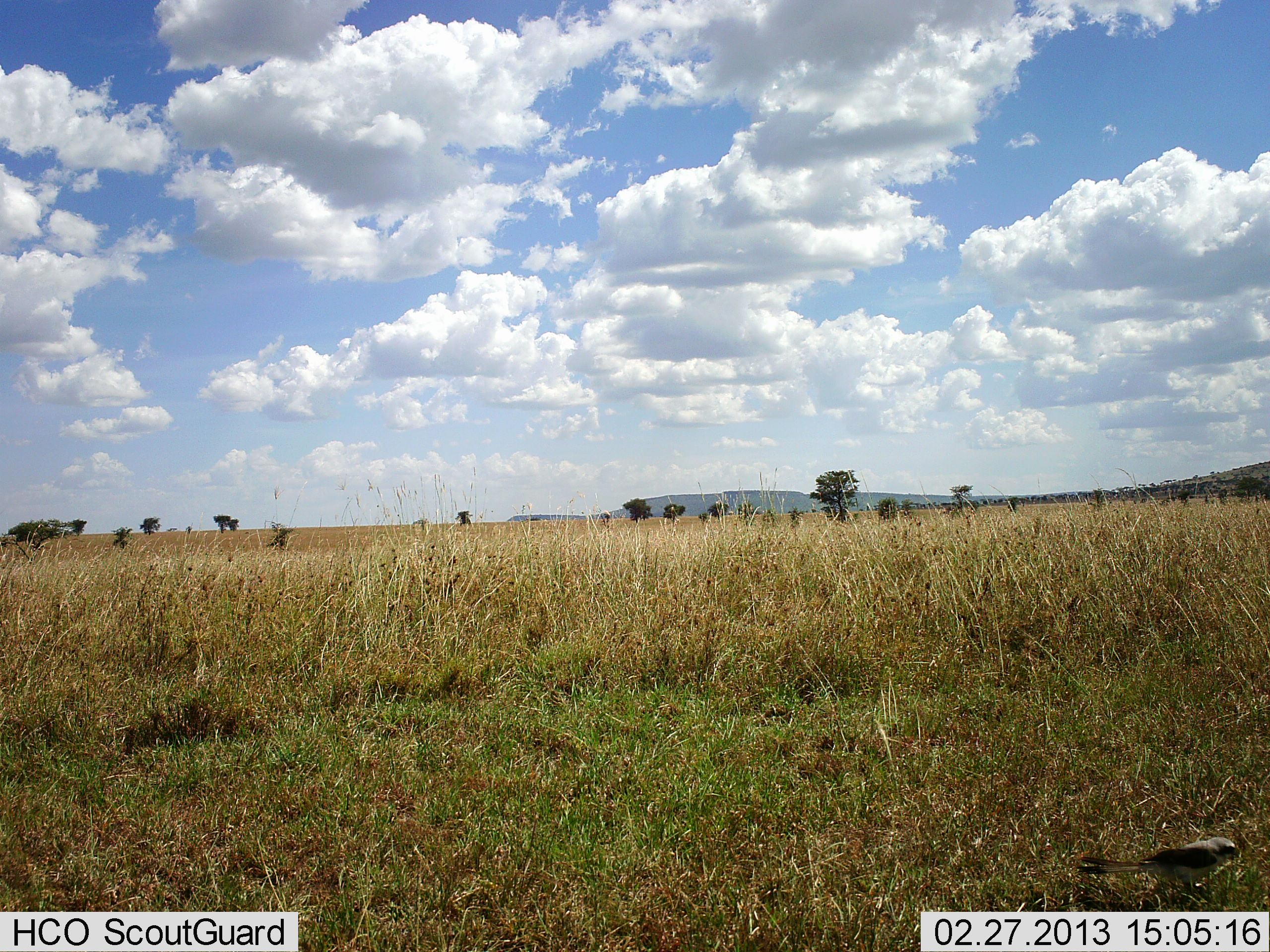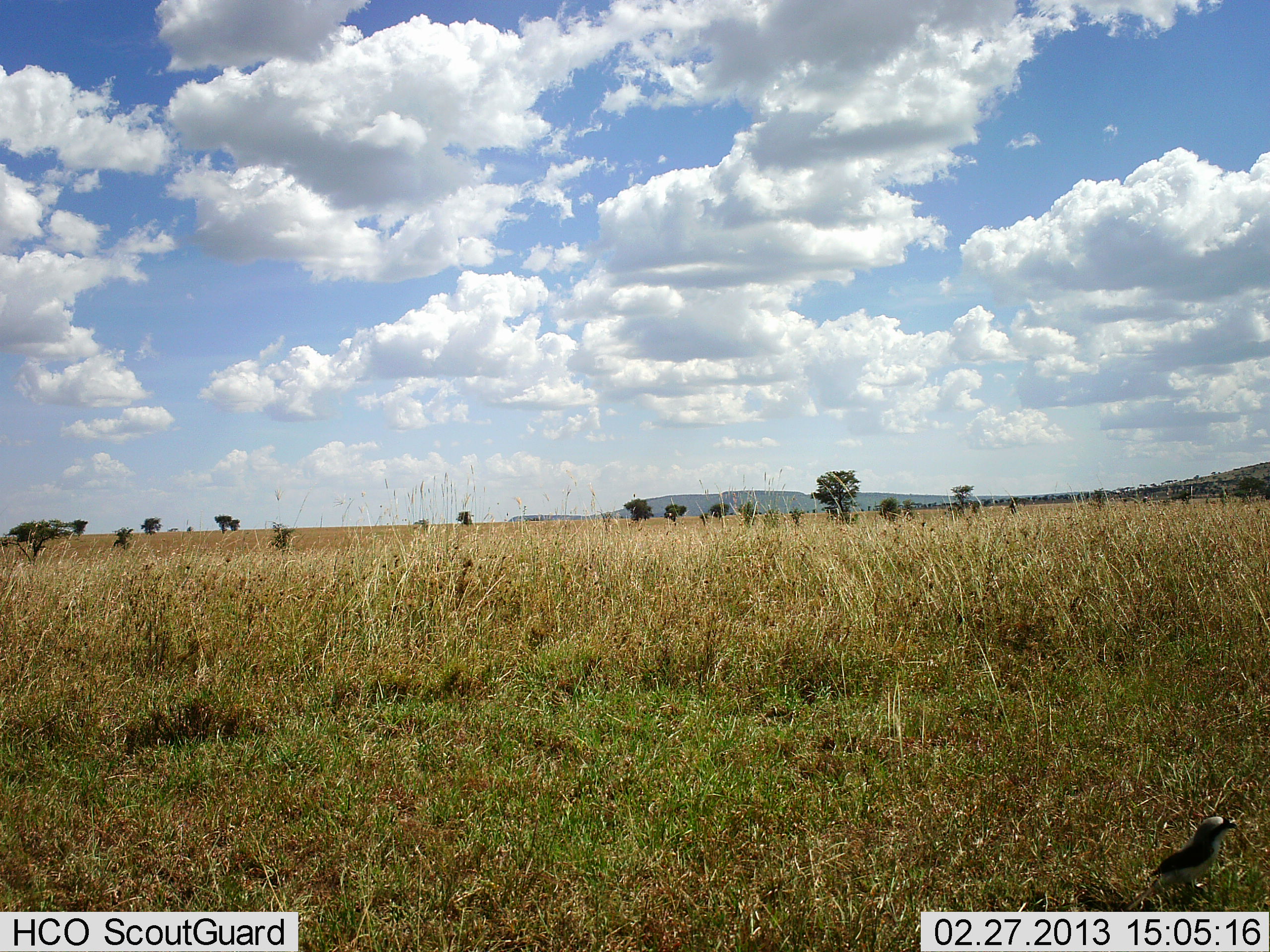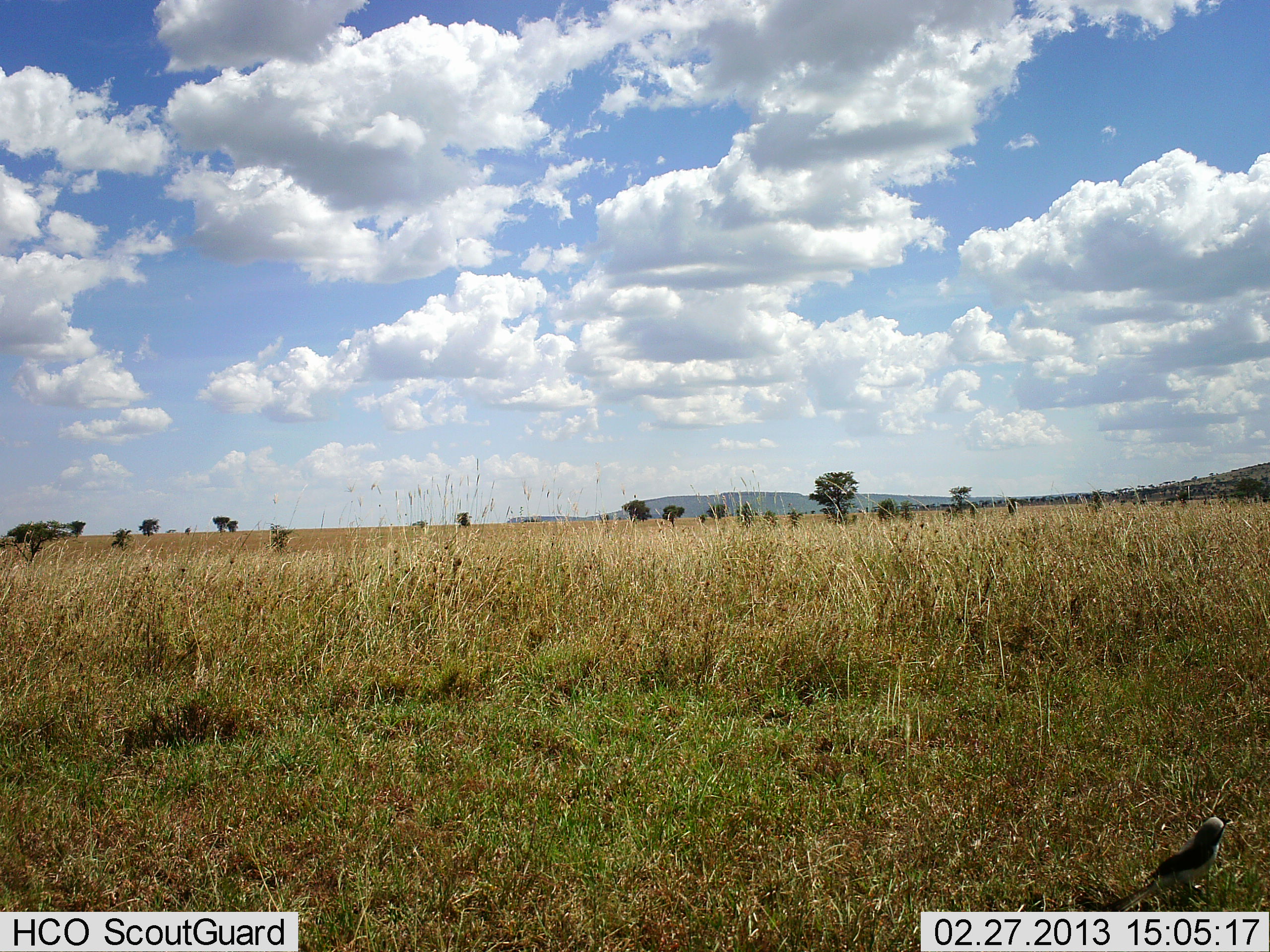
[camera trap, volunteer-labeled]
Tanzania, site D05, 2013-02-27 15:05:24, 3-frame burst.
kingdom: Animalia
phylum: Chordata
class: Aves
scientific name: Aves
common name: bird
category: otherbird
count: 1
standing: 71%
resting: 8%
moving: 4%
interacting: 0%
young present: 0%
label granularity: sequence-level